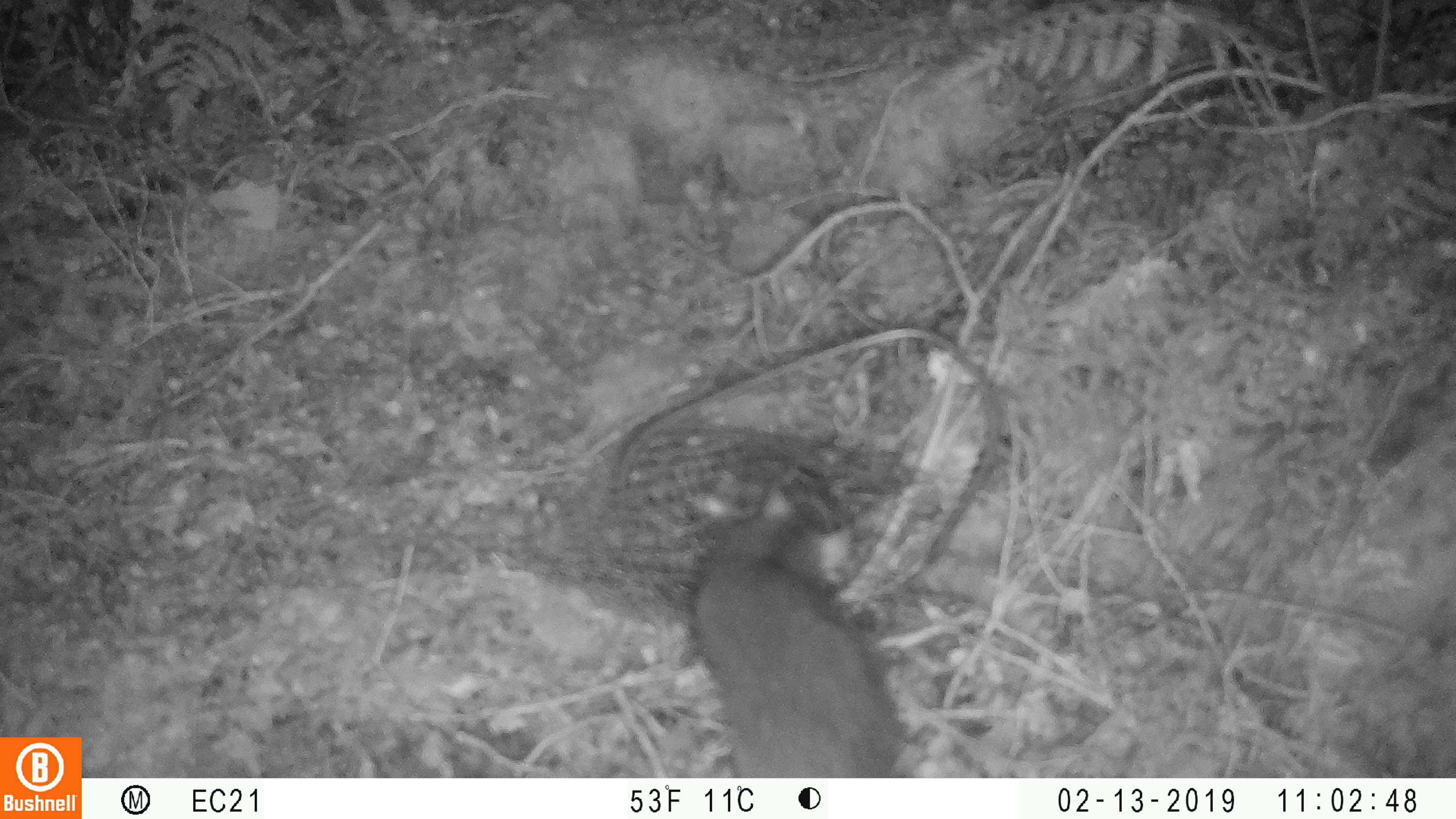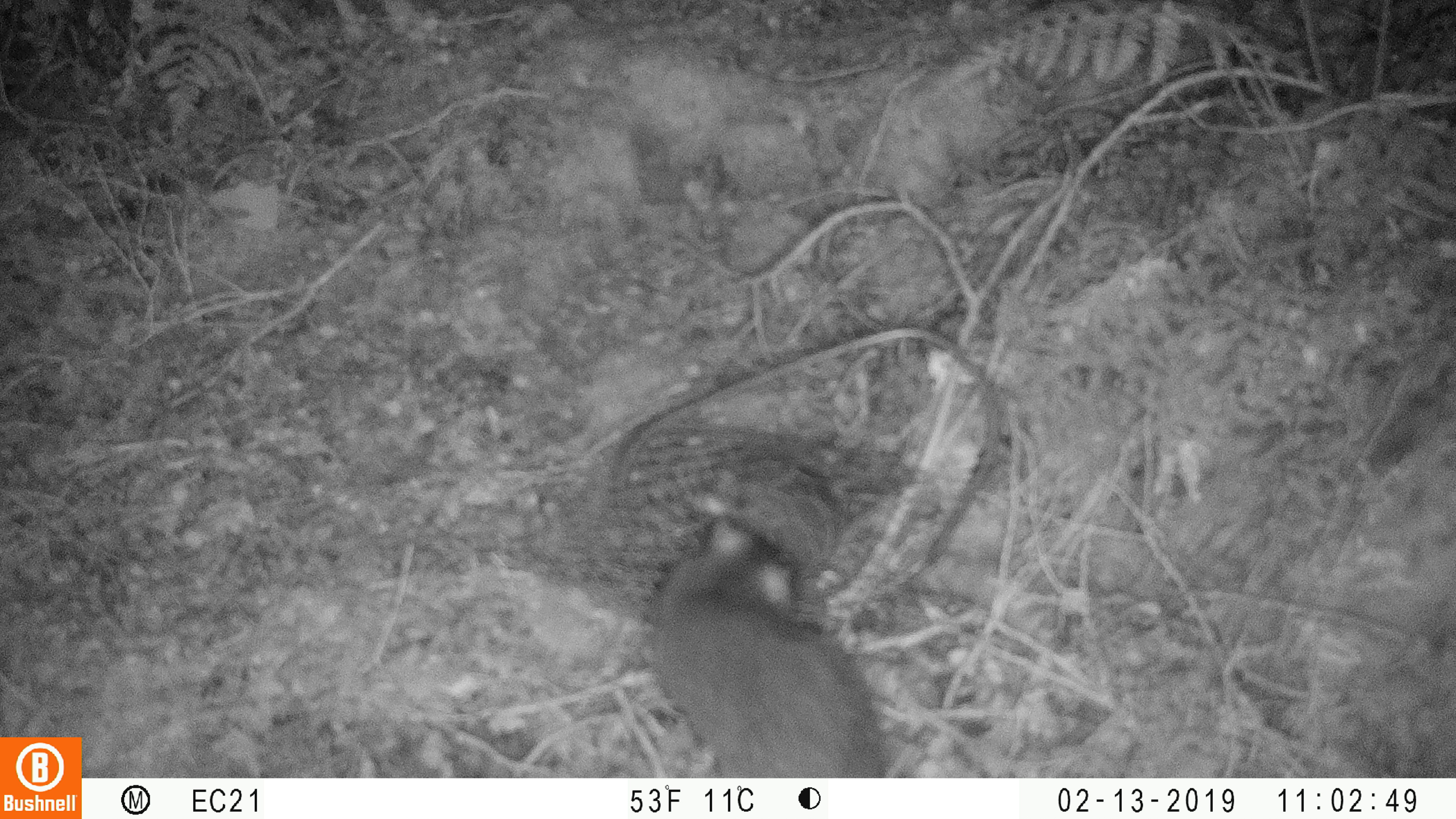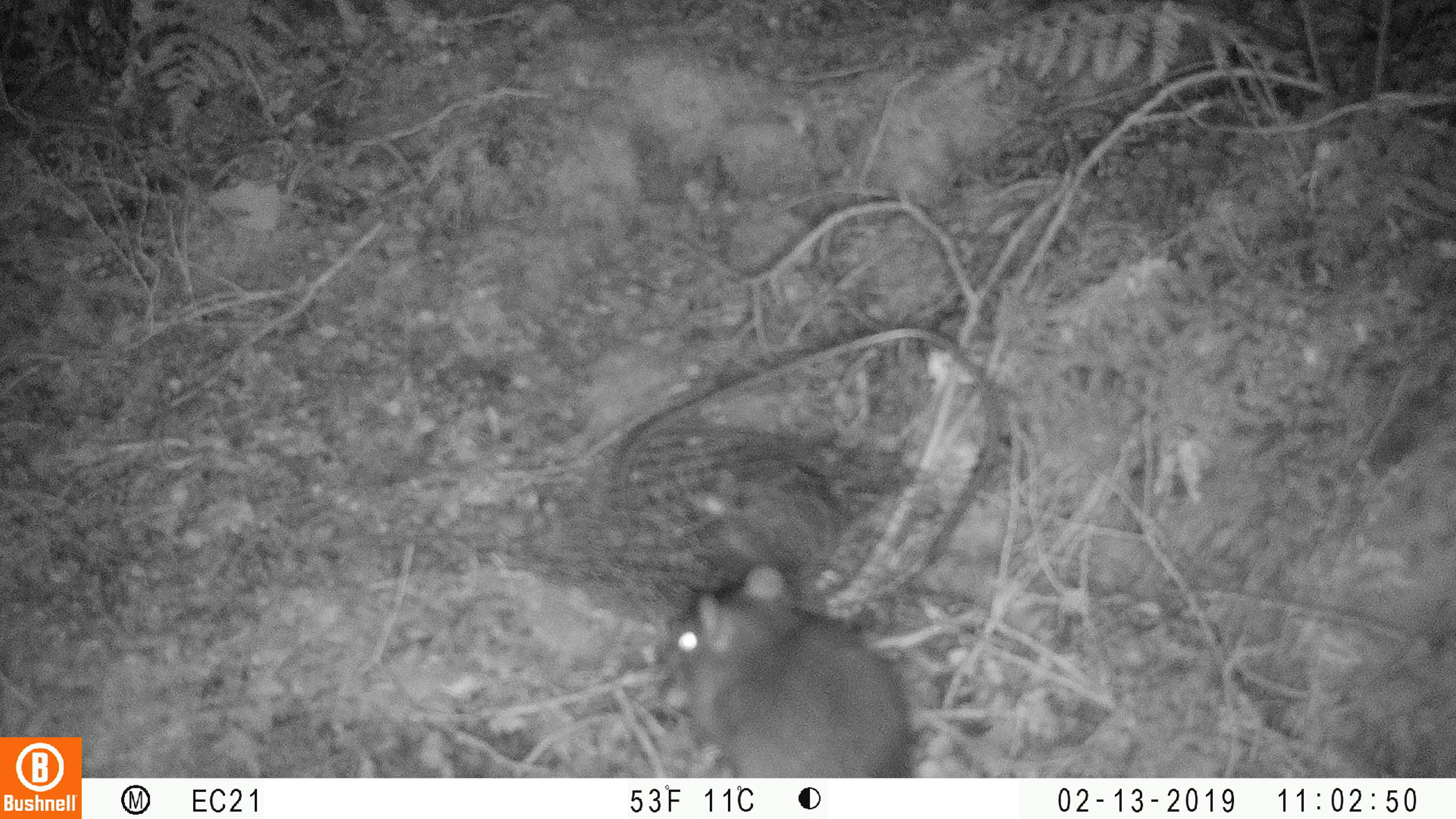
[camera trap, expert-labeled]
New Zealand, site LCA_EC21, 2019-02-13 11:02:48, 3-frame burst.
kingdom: Animalia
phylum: Chordata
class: Mammalia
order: Rodentia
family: Muridae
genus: Rattus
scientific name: Rattus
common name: rat